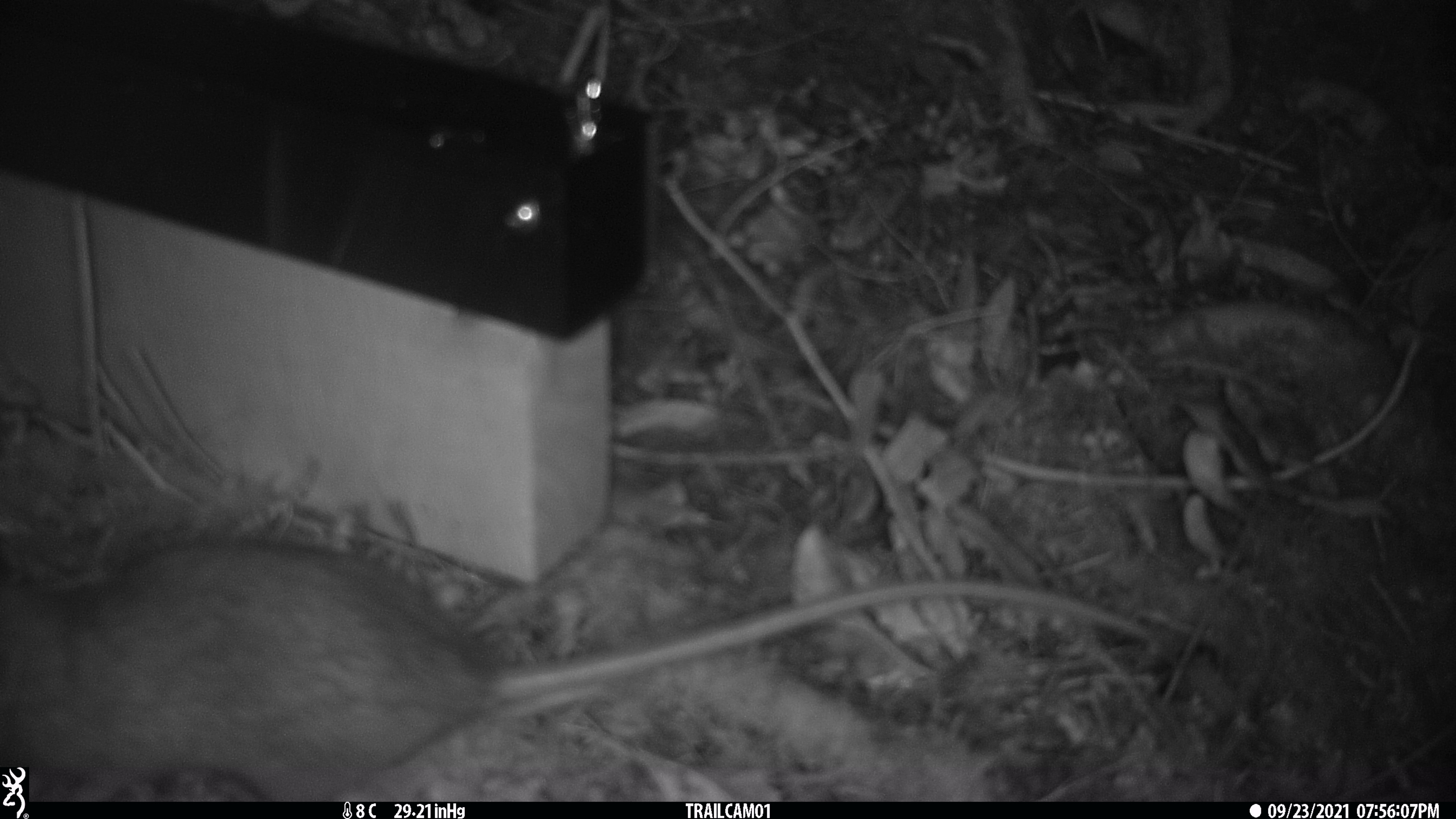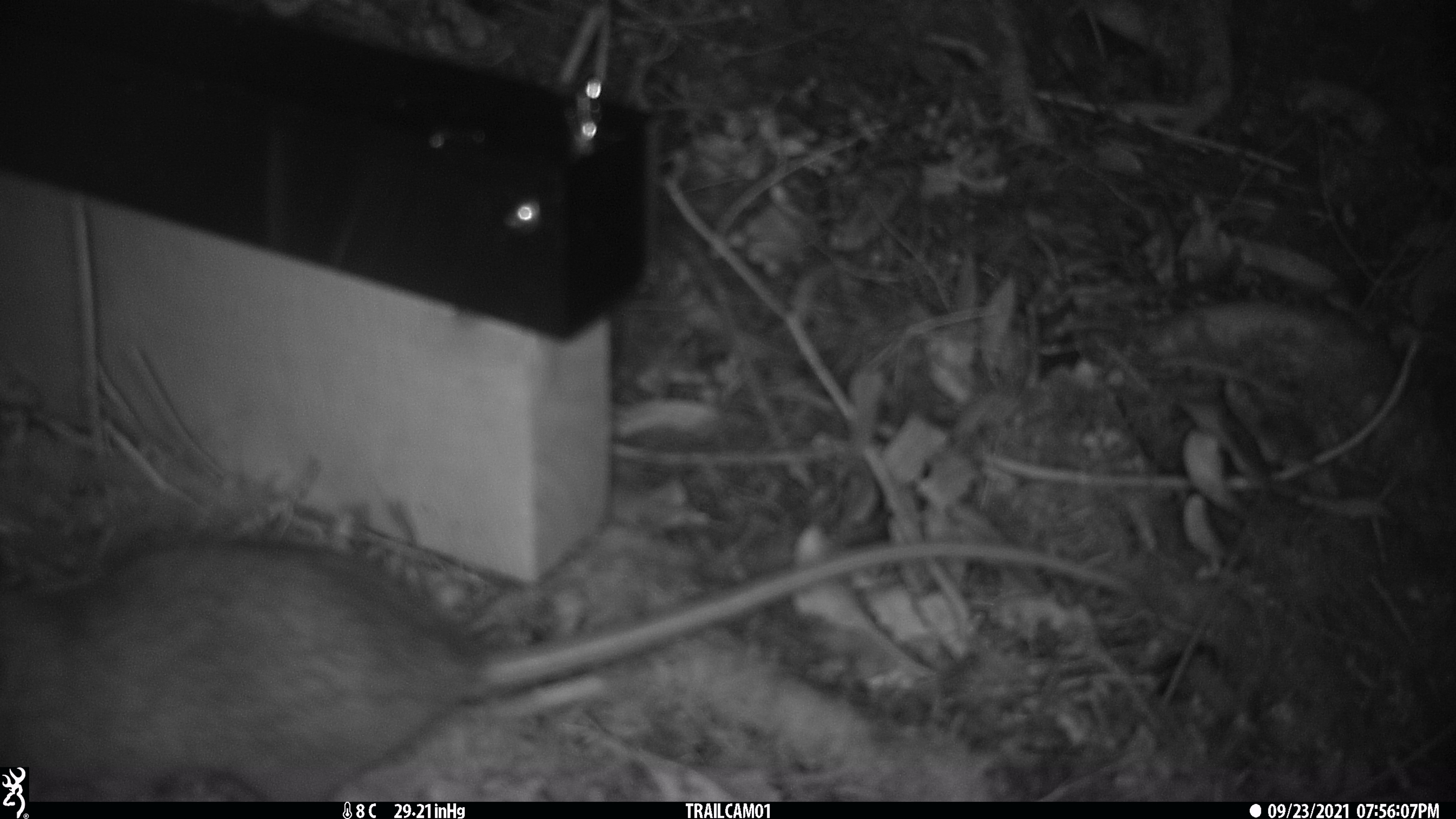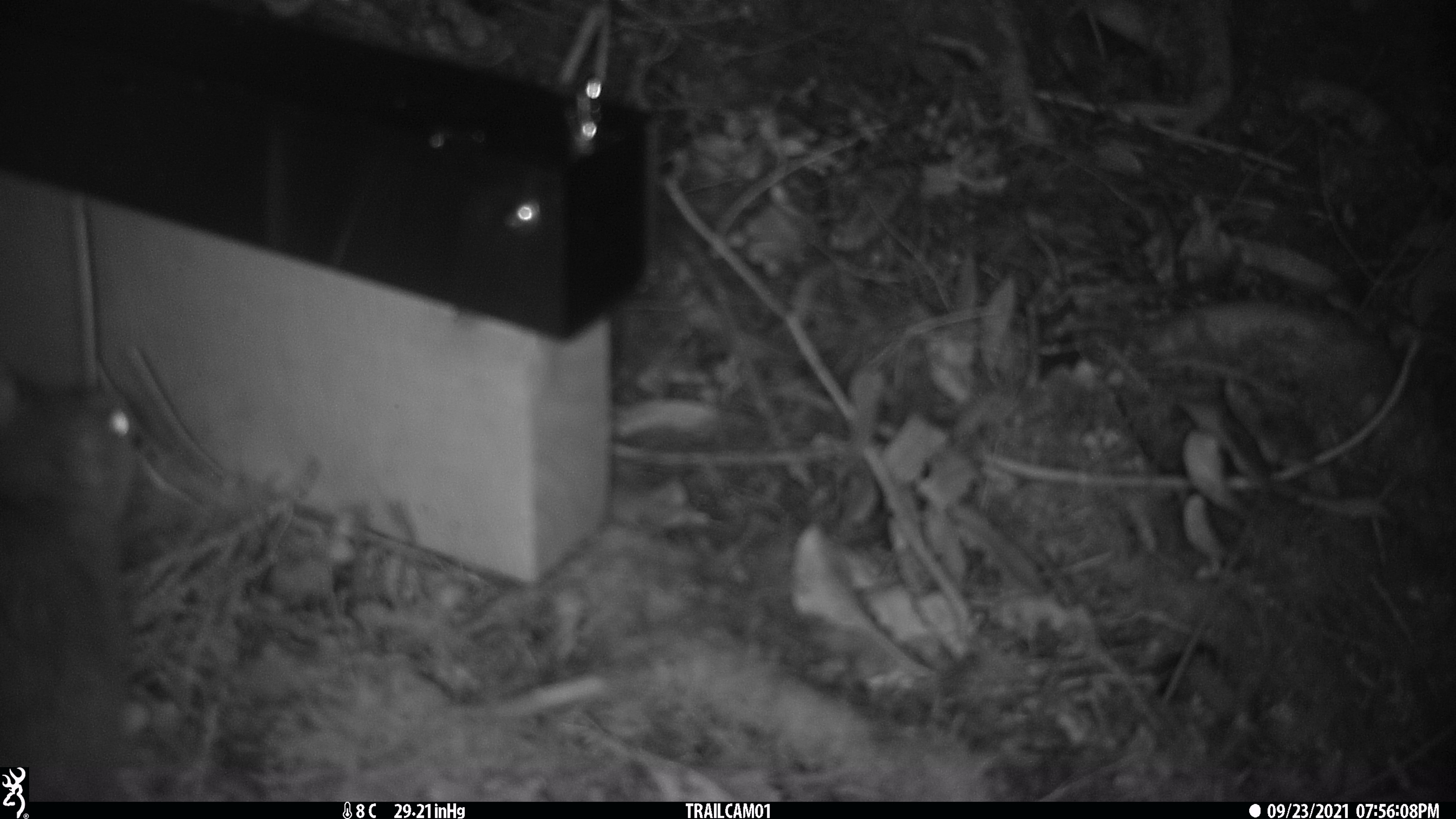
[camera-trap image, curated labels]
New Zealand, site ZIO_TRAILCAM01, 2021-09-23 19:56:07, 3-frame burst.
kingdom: Animalia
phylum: Chordata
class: Mammalia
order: Rodentia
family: Muridae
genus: Rattus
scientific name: Rattus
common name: rat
Rat (Rattus).